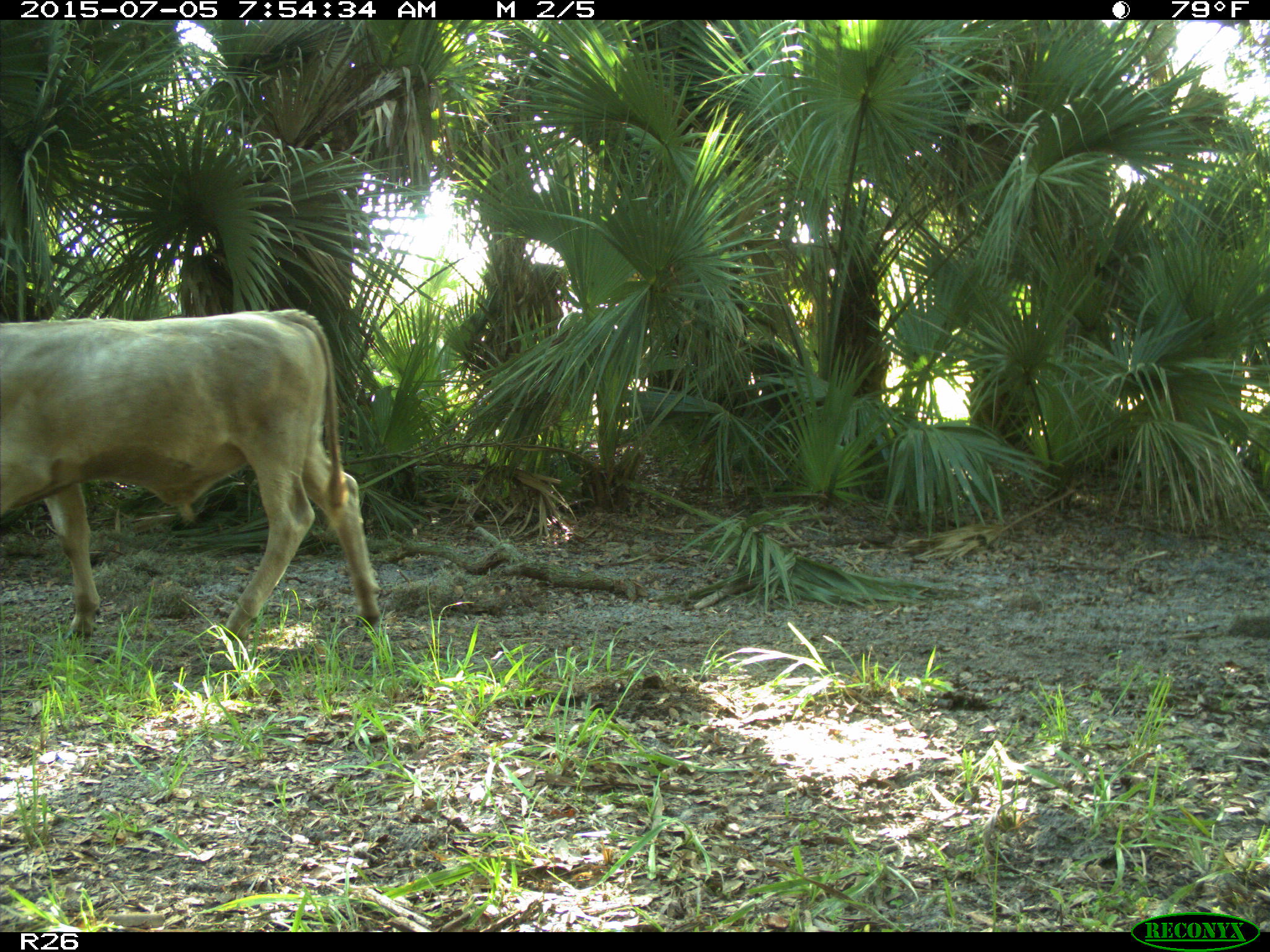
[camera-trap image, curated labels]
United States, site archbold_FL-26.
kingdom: Animalia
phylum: Chordata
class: Mammalia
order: Artiodactyla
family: Bovidae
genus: Bos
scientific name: Bos taurus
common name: domestic cow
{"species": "Bos taurus (domestic cow)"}